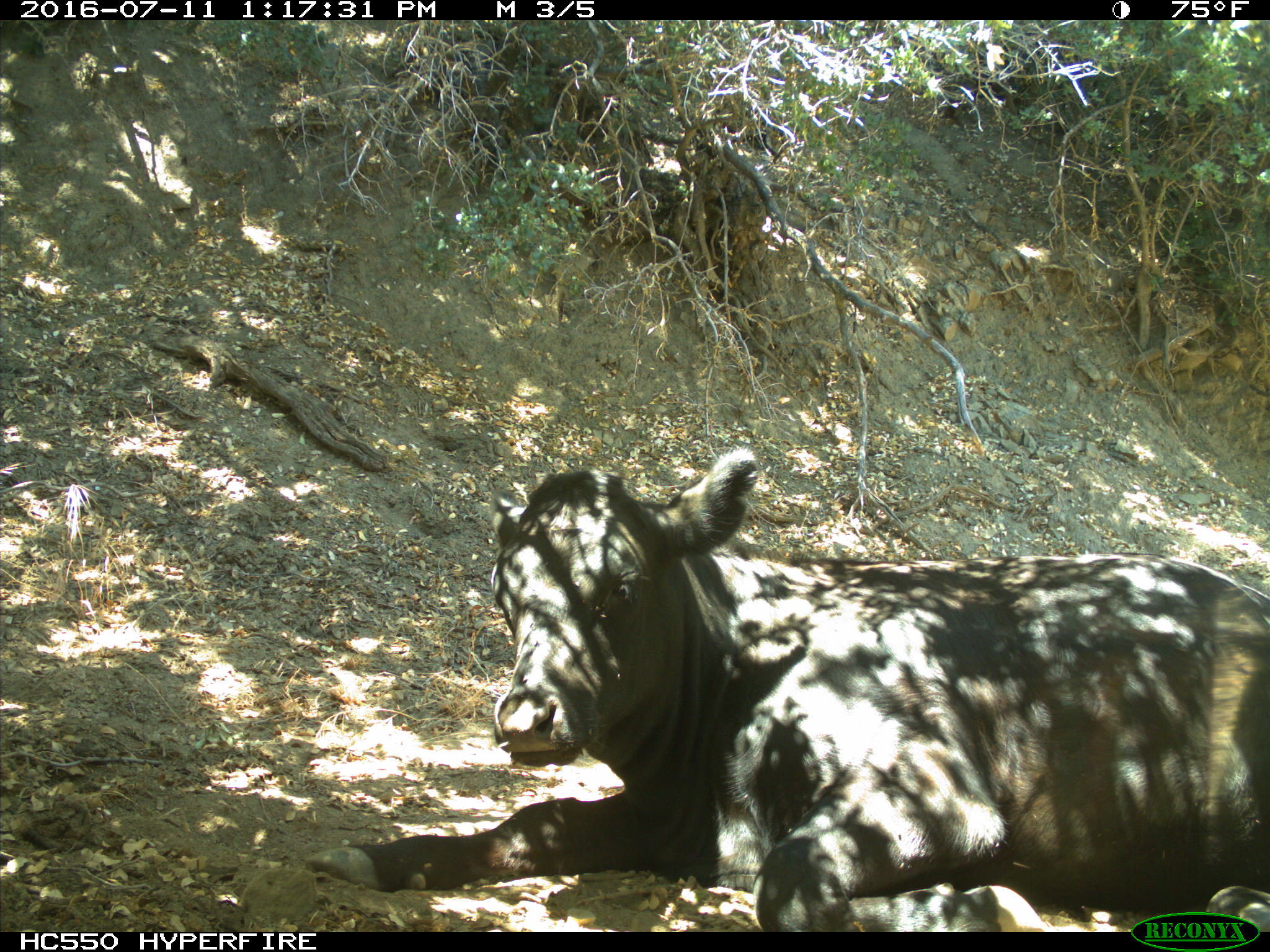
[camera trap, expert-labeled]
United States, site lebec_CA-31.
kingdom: Animalia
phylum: Chordata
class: Mammalia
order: Artiodactyla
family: Bovidae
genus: Bos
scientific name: Bos taurus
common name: domestic cow